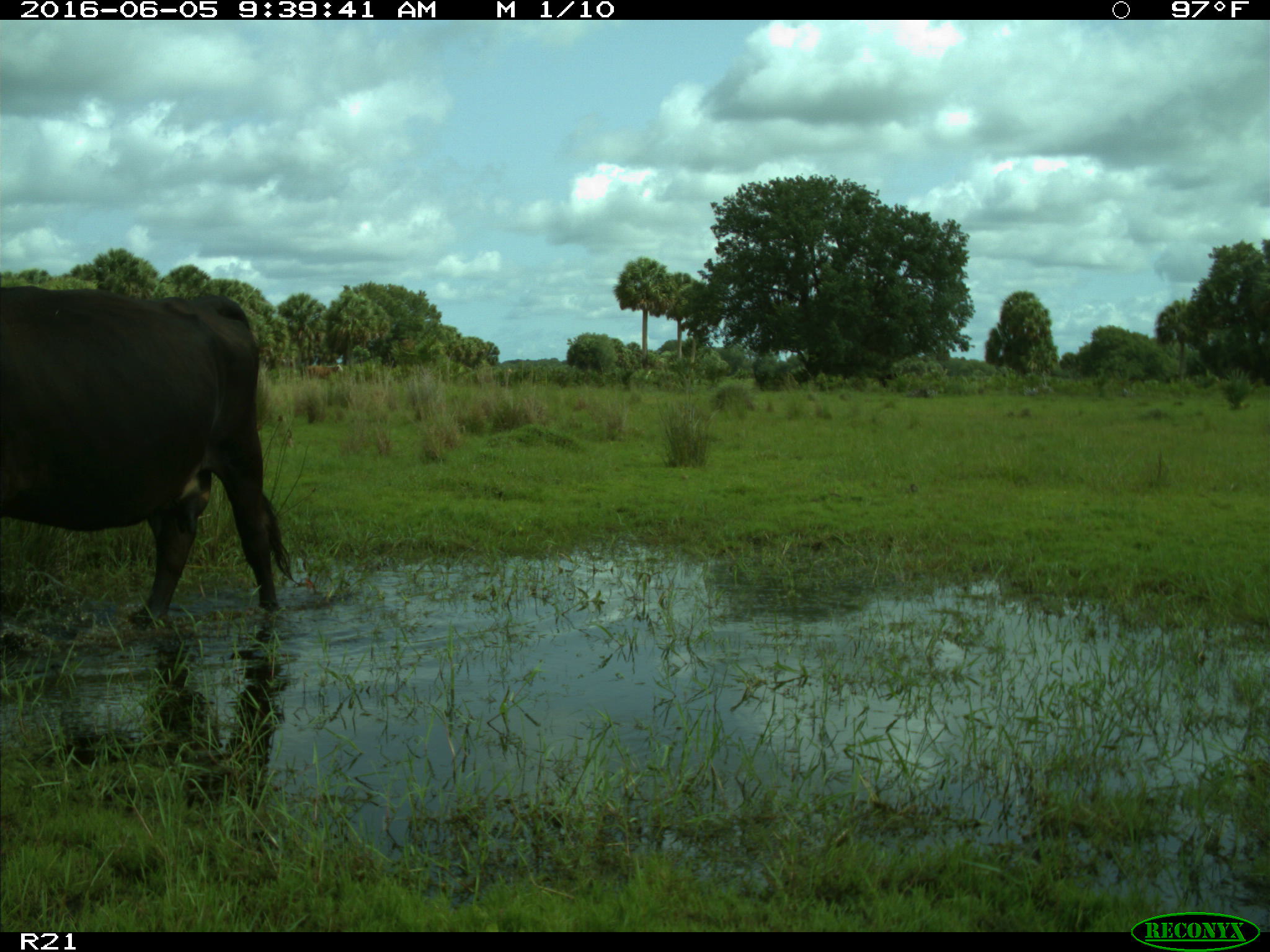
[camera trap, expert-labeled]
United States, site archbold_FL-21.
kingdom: Animalia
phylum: Chordata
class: Mammalia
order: Artiodactyla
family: Bovidae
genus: Bos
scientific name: Bos taurus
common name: domestic cow